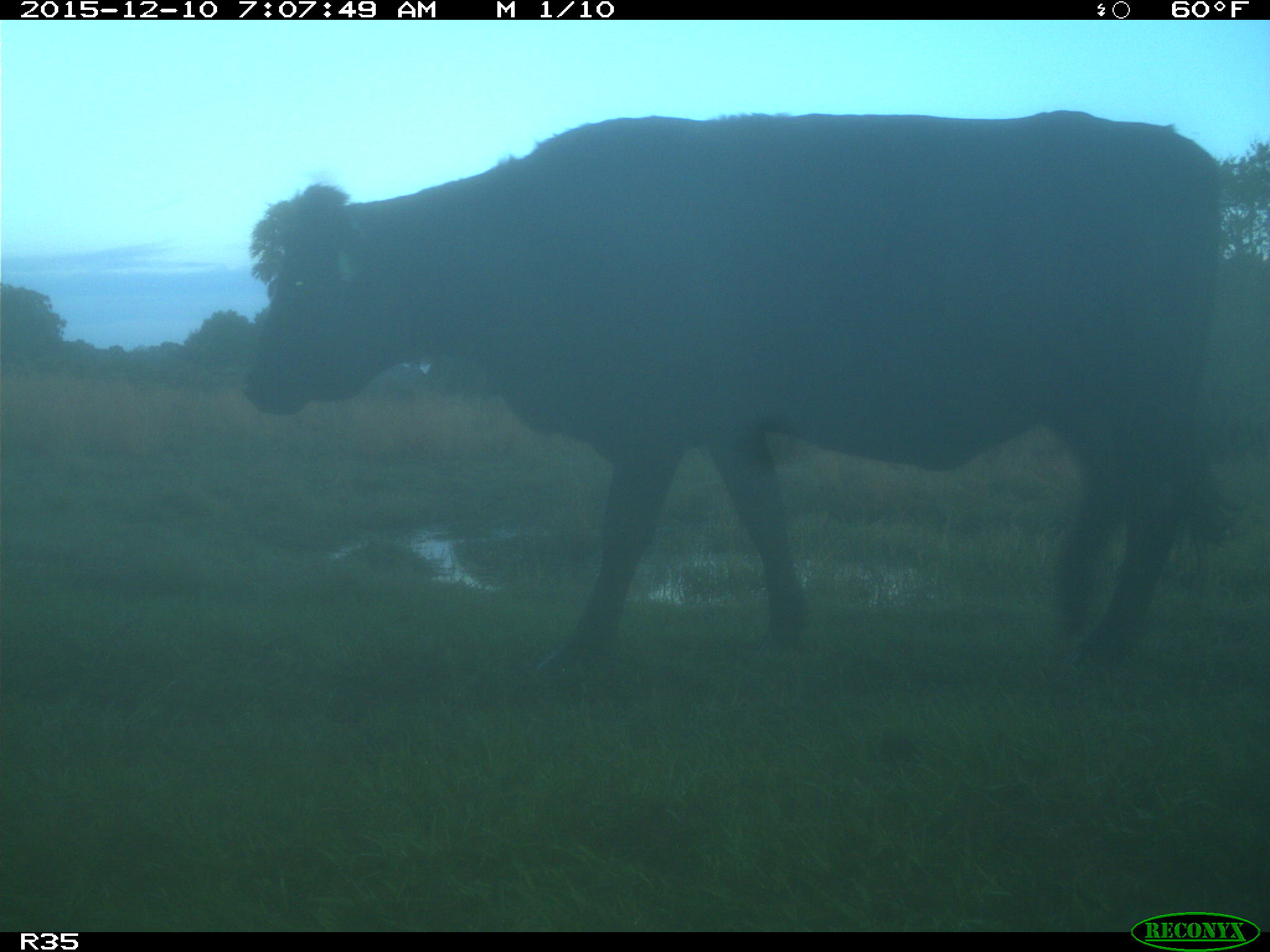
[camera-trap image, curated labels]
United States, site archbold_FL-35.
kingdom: Animalia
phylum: Chordata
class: Mammalia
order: Artiodactyla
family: Bovidae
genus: Bos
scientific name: Bos taurus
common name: domestic cow